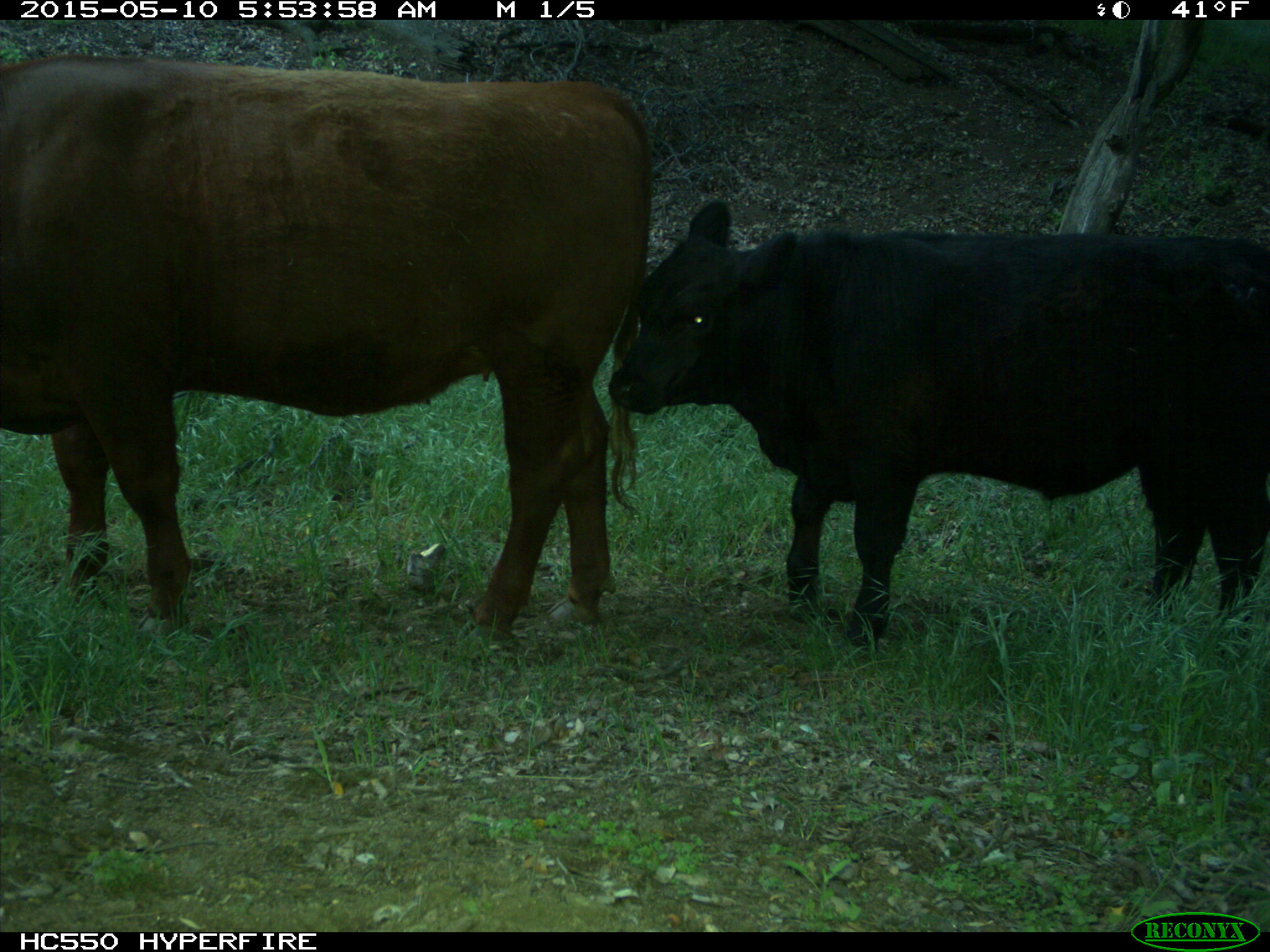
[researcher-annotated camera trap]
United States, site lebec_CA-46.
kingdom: Animalia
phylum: Chordata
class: Mammalia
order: Artiodactyla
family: Bovidae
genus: Bos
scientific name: Bos taurus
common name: domestic cow